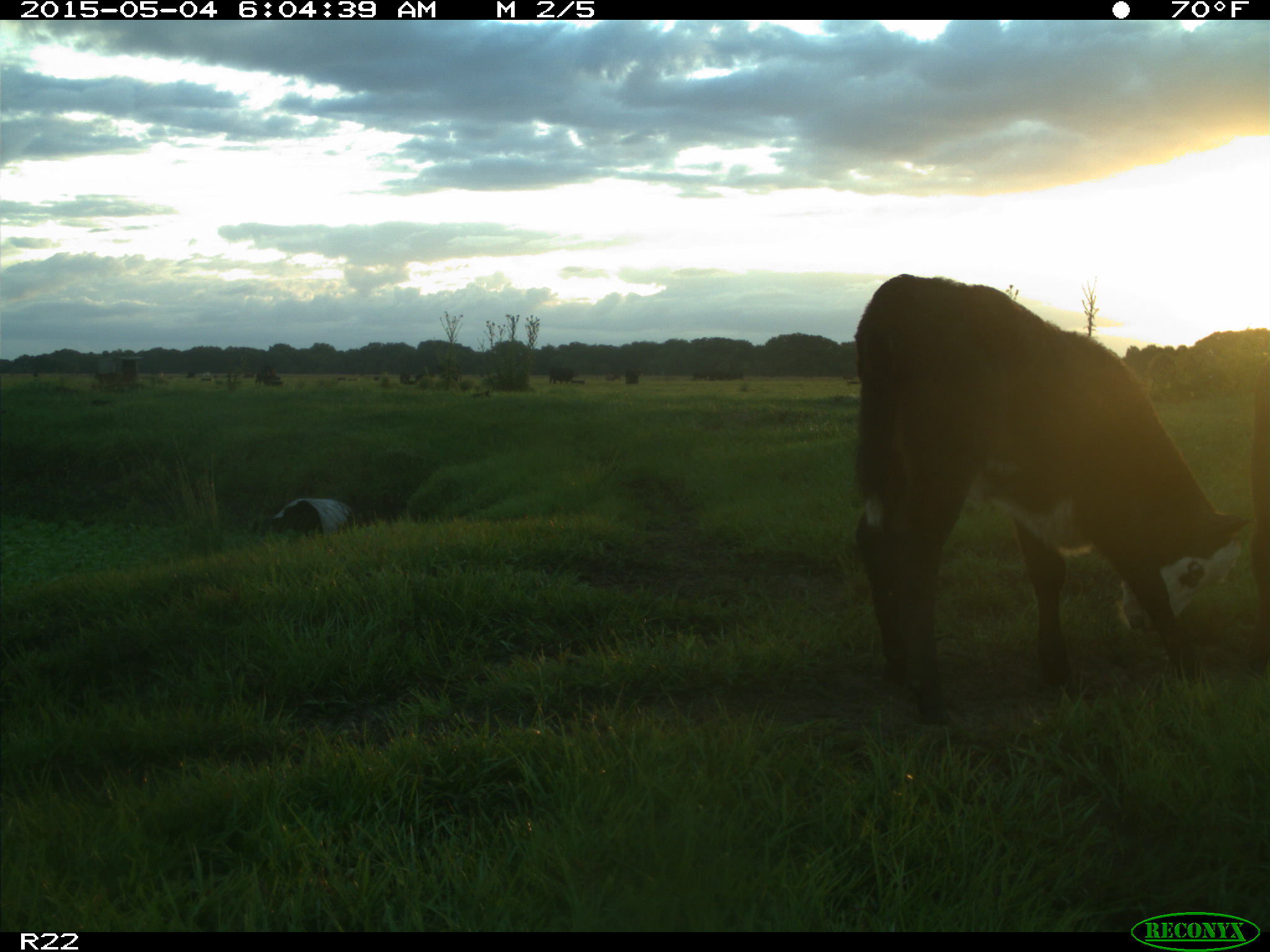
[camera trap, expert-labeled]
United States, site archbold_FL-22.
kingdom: Animalia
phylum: Chordata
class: Mammalia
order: Artiodactyla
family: Bovidae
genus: Bos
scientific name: Bos taurus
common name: domestic cow